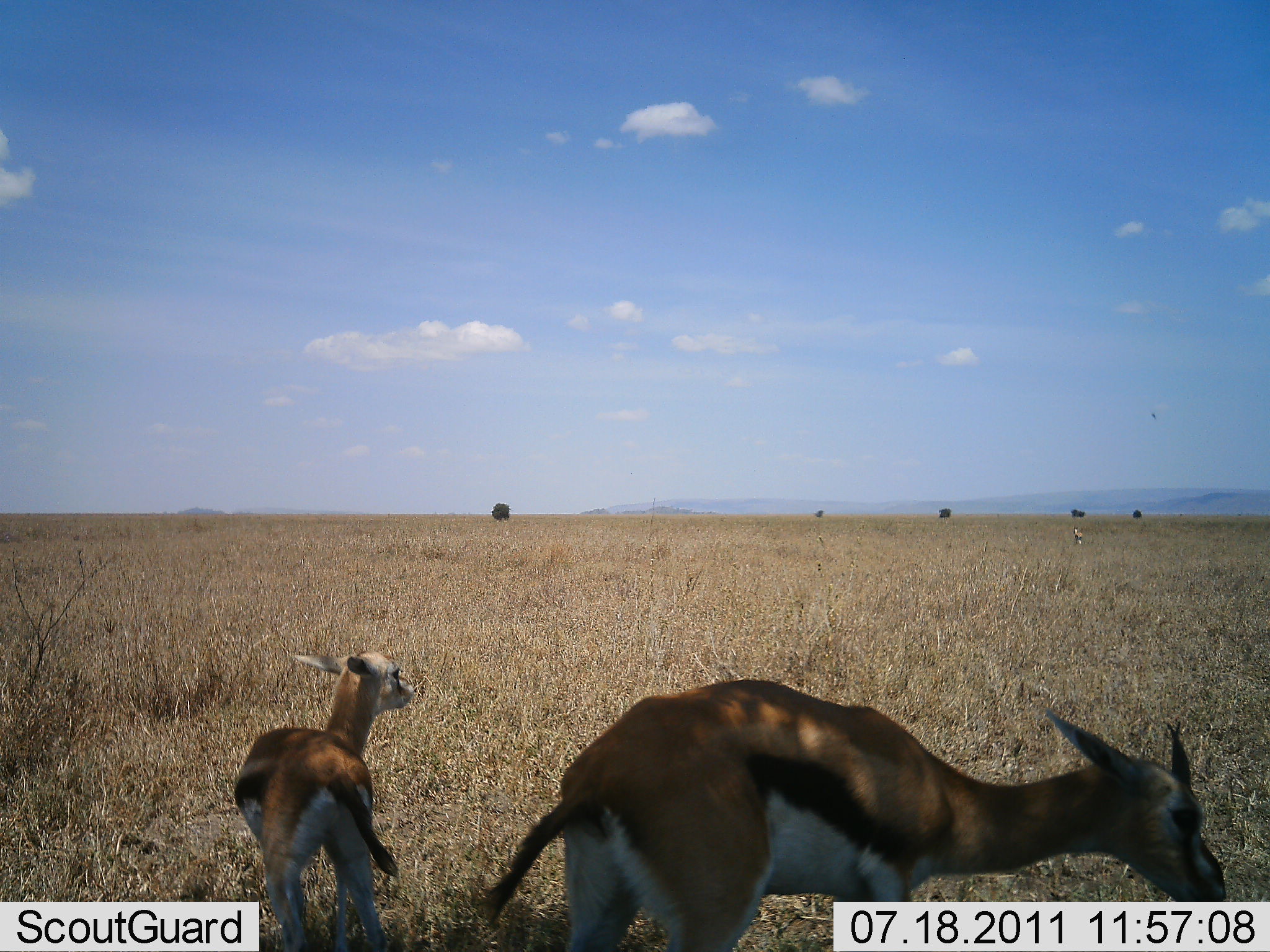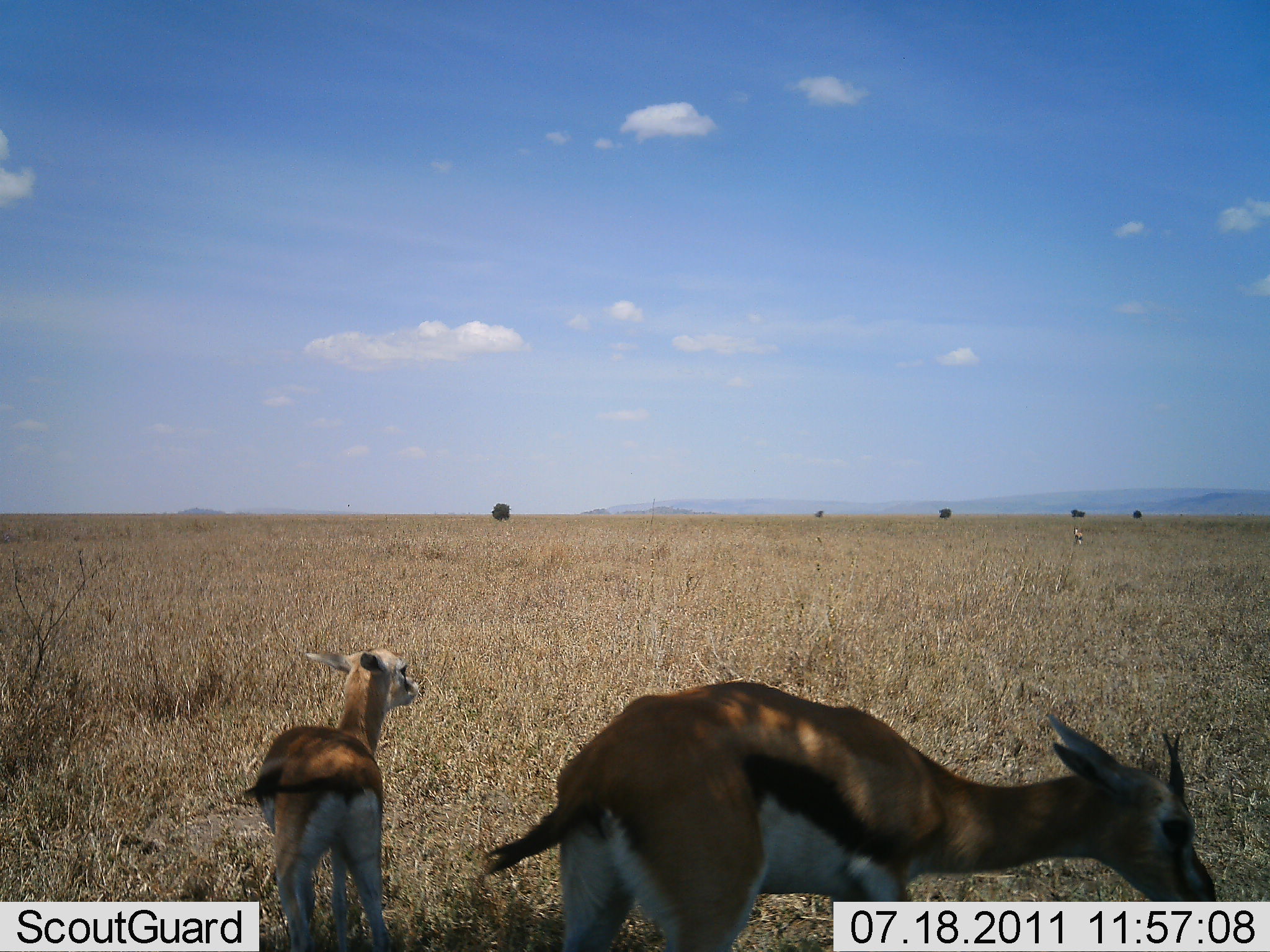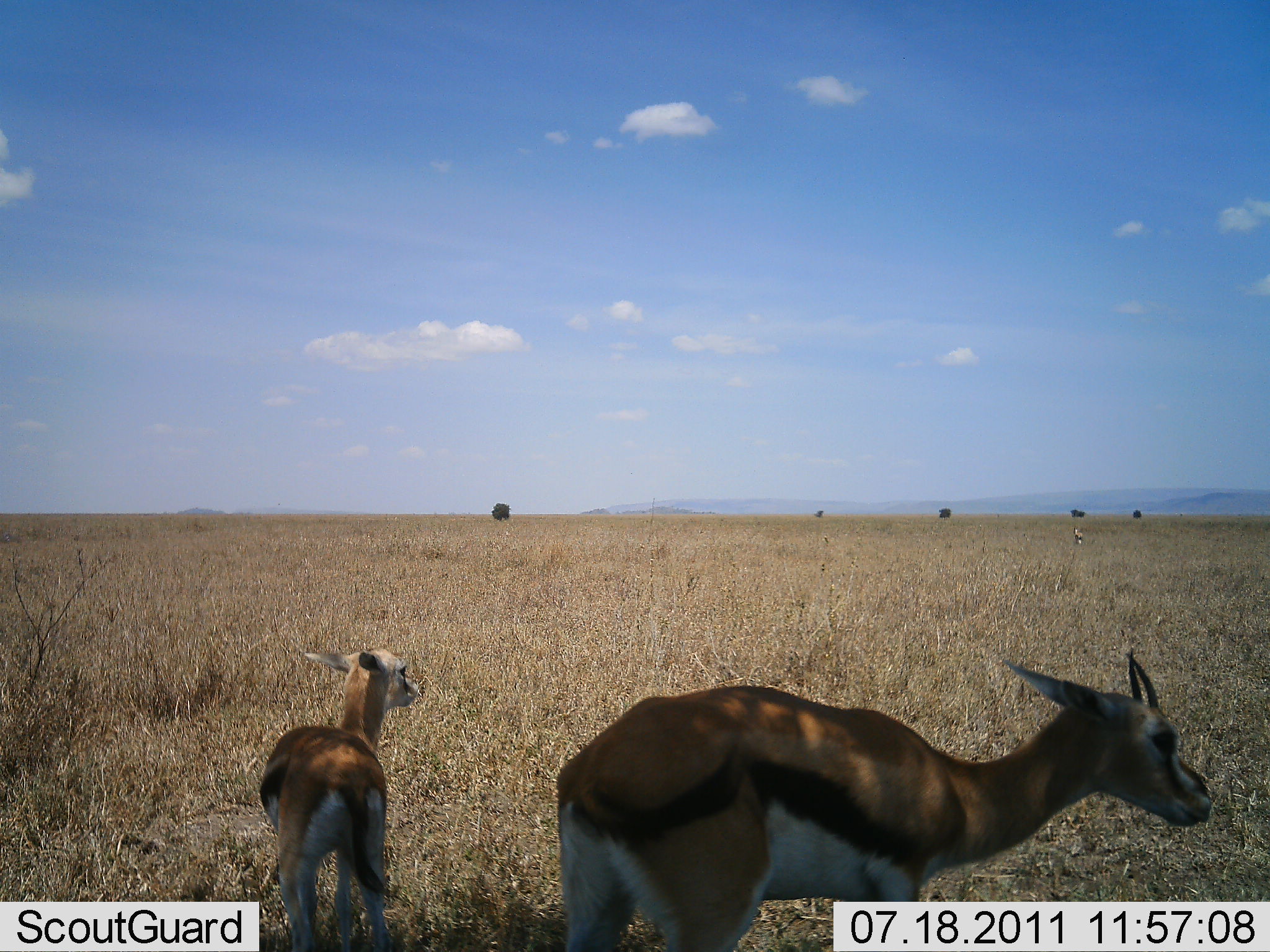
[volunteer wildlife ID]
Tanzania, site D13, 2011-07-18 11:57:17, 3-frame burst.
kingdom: Animalia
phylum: Chordata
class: Mammalia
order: Artiodactyla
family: Bovidae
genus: Eudorcas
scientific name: Eudorcas thomsonii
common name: thomson's gazelle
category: gazellethomsons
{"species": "gazellethomsons (thomson's gazelle) (Eudorcas thomsonii)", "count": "2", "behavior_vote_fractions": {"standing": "82%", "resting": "0%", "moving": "0%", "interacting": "9%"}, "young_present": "100%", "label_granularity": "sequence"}